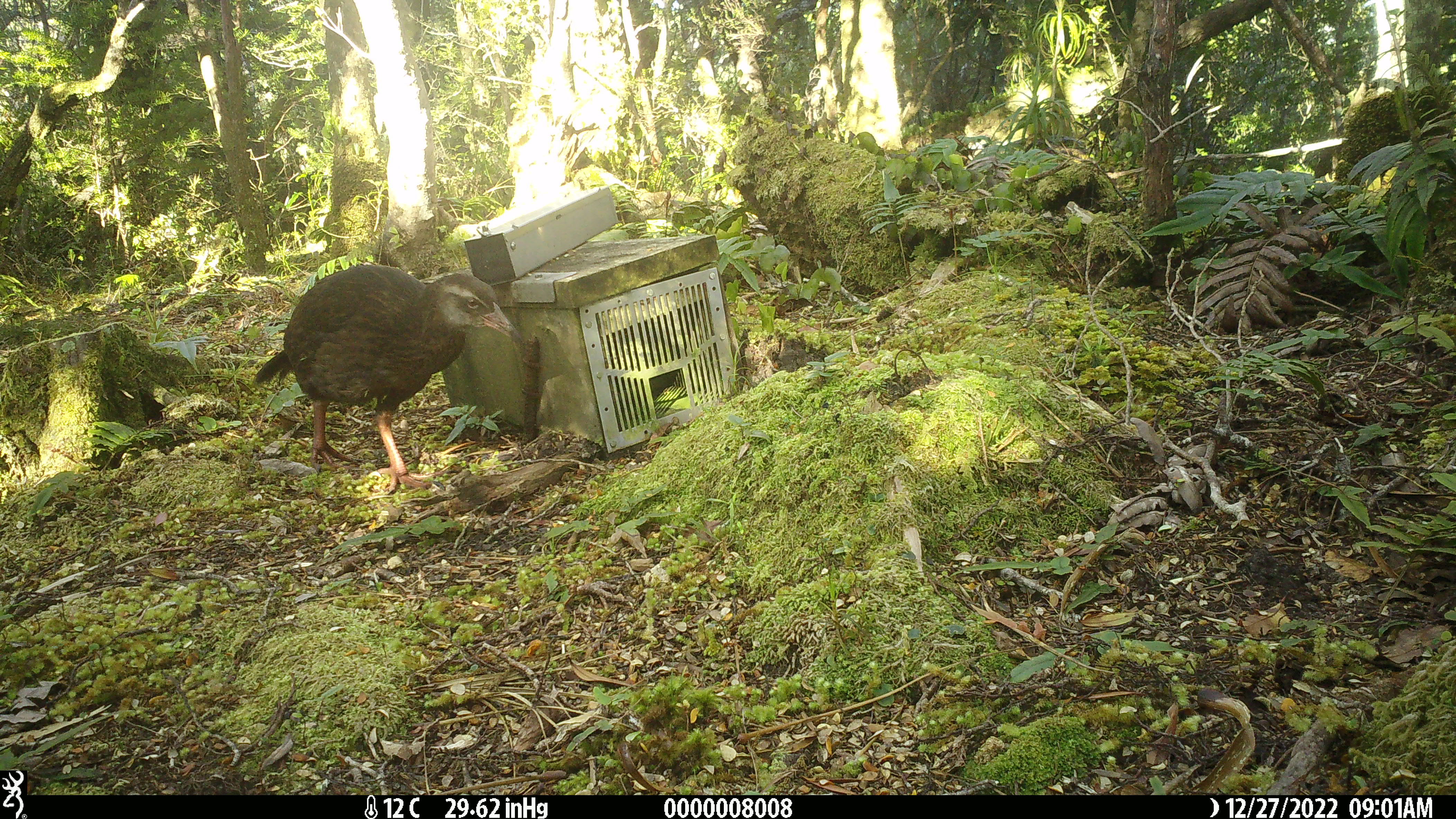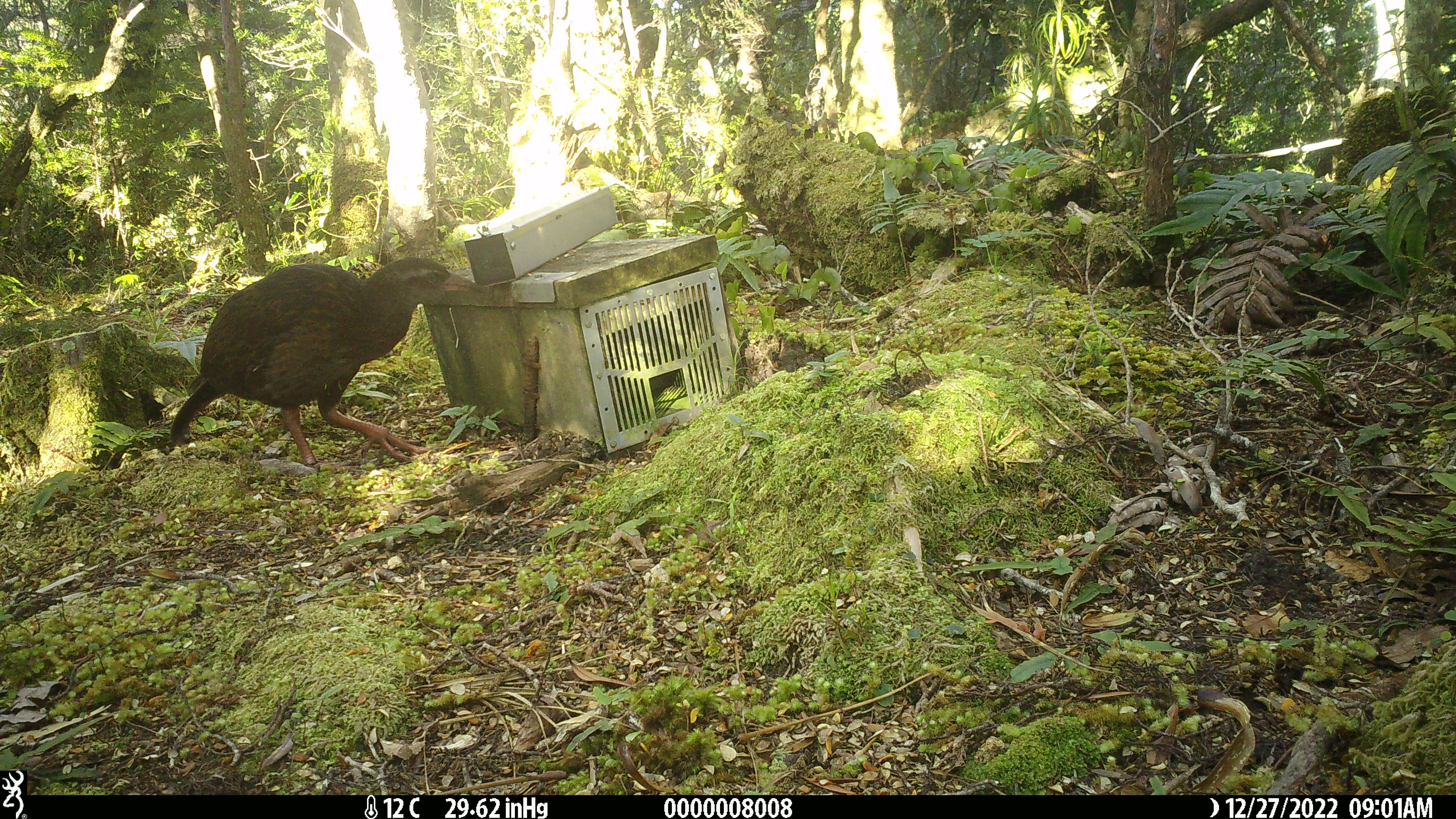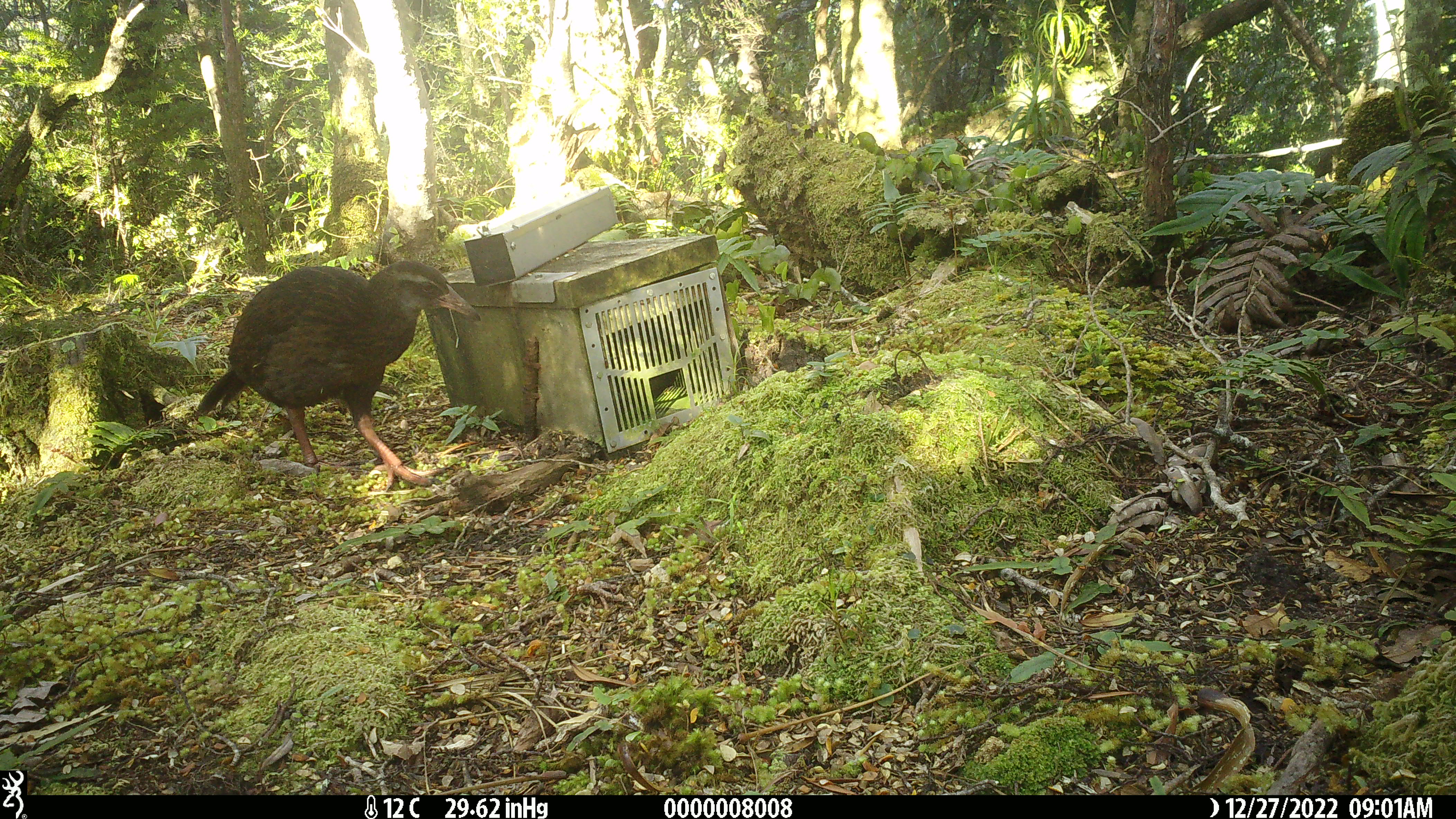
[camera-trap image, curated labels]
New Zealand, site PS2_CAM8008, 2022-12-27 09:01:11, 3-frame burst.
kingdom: Animalia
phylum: Chordata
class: Aves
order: Gruiformes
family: Rallidae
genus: Gallirallus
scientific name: Gallirallus australis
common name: weka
Weka (Gallirallus australis).